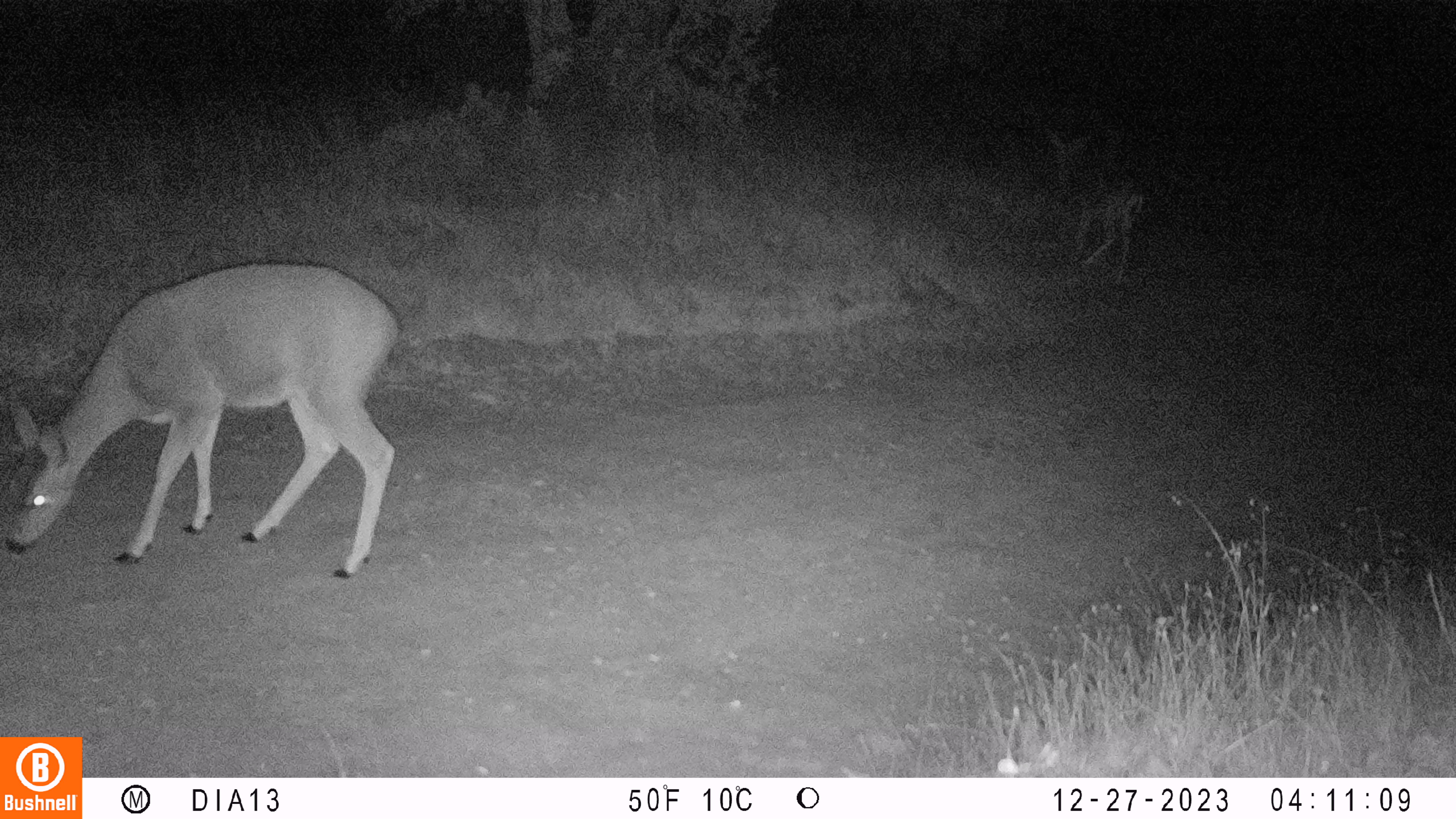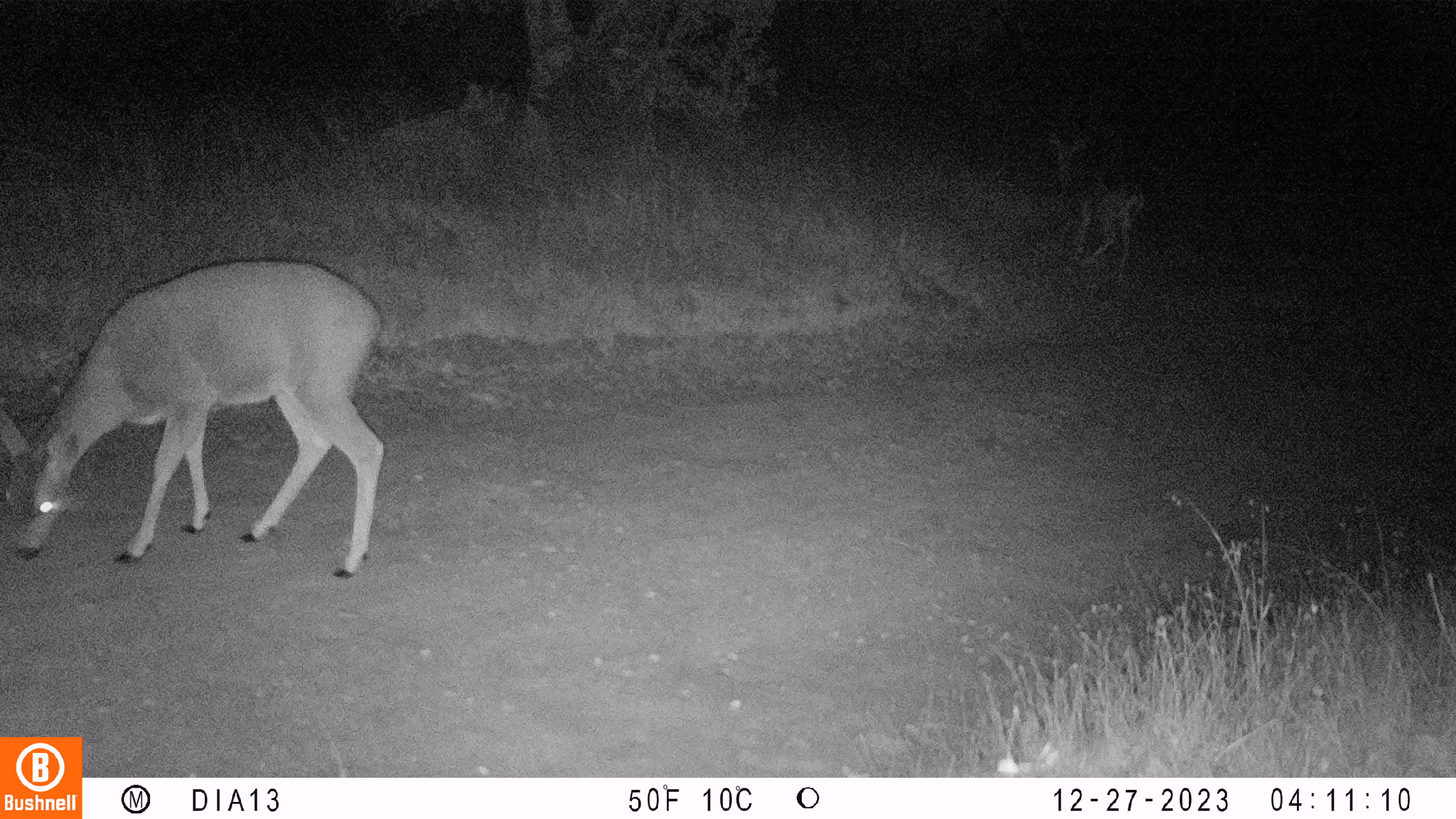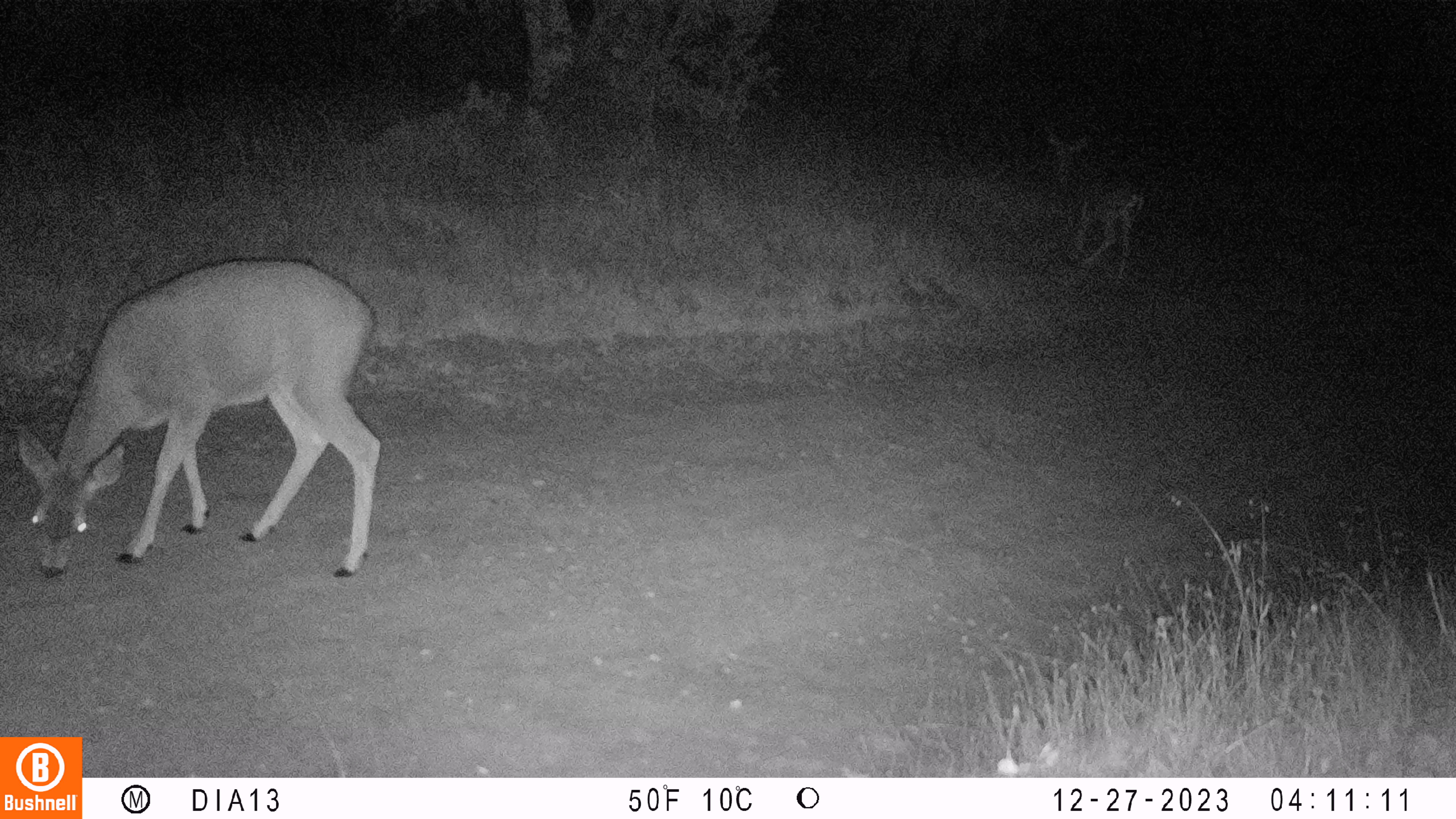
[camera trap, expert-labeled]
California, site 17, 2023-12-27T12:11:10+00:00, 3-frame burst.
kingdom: Animalia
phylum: Chordata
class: Mammalia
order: Artiodactyla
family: Cervidae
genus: Odocoileus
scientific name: Odocoileus hemionus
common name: mule deer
Mule deer (Odocoileus hemionus).